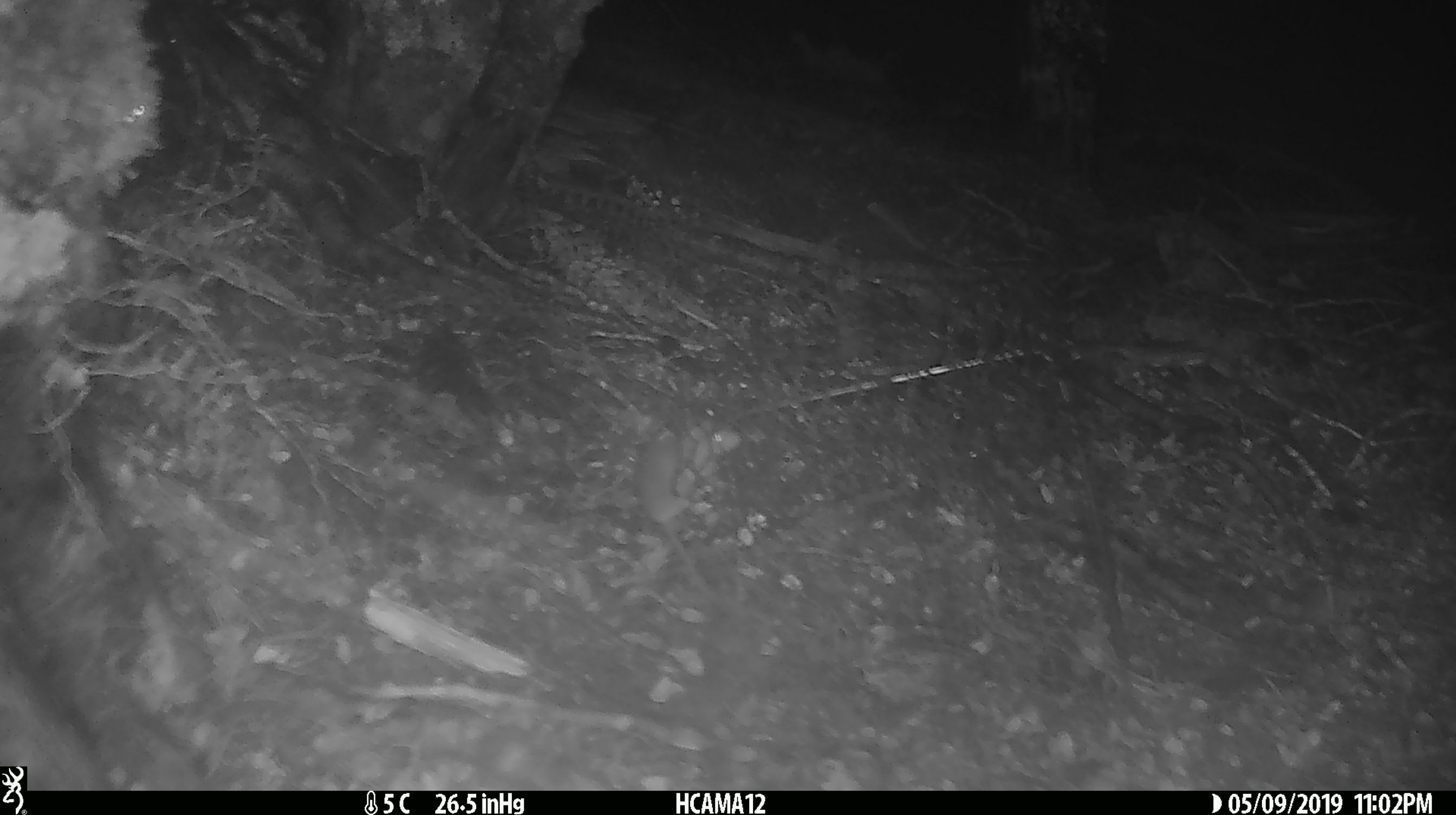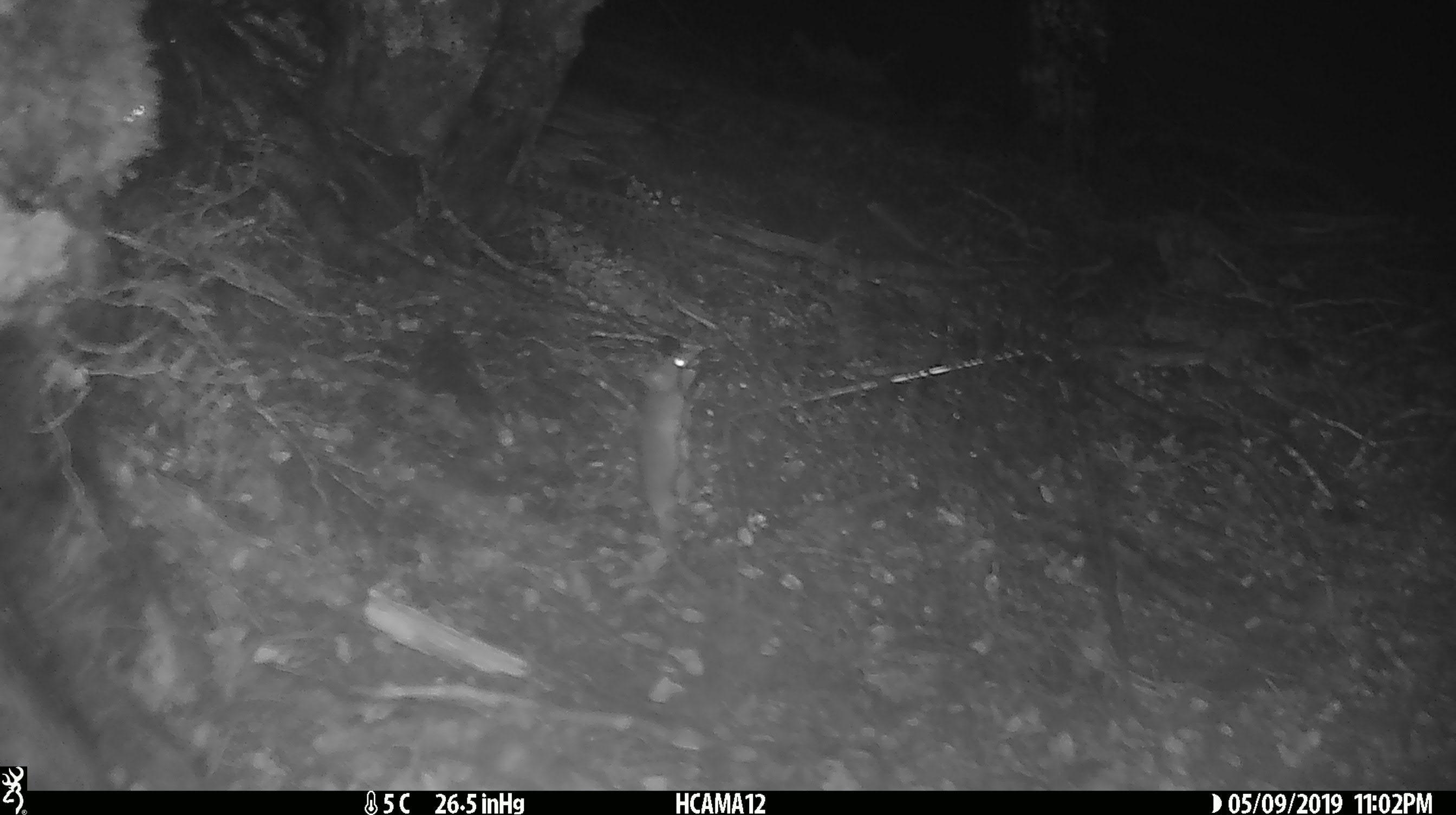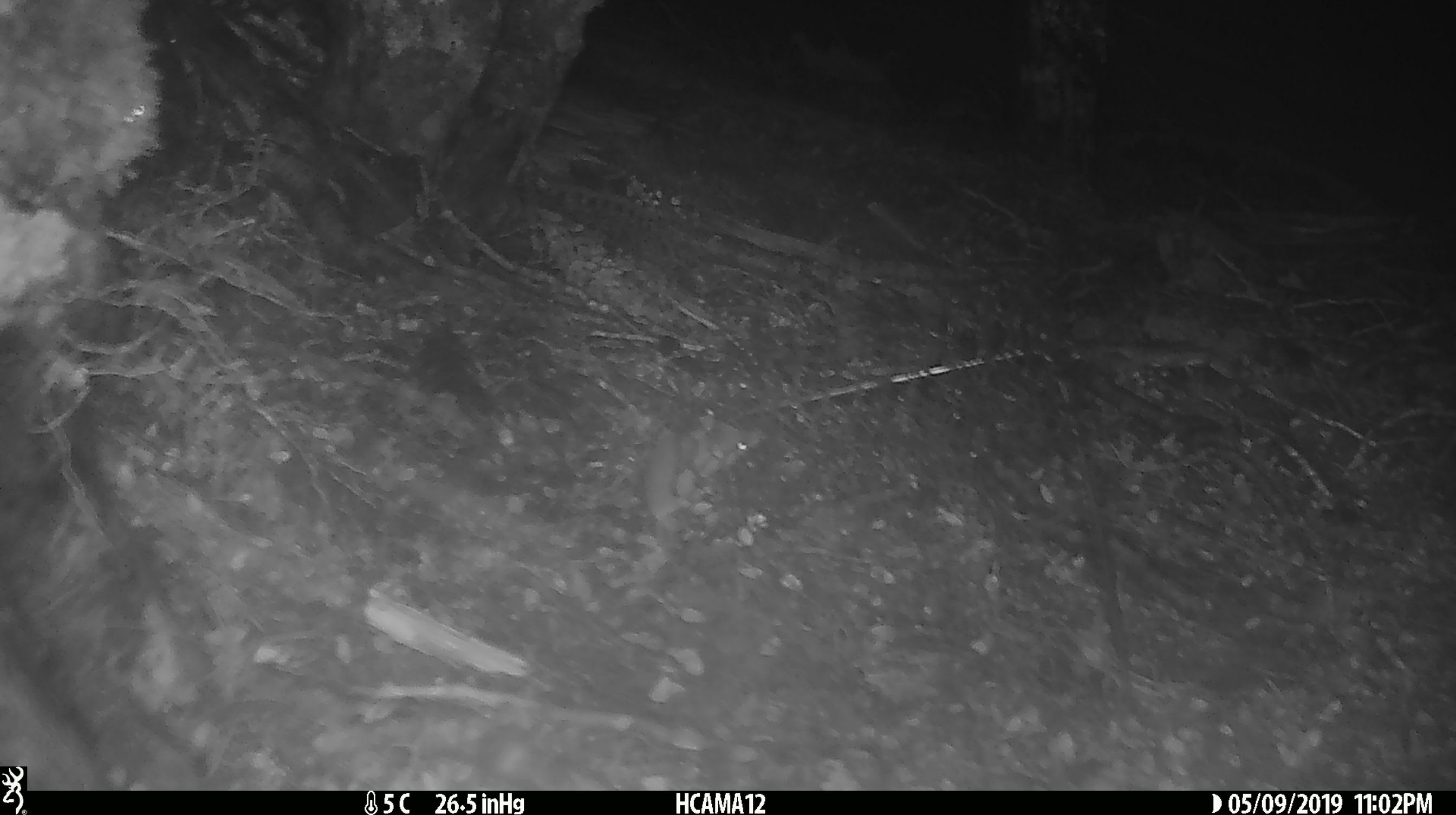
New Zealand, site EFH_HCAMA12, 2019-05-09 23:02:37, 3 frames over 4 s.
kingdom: Animalia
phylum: Chordata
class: Mammalia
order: Rodentia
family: Muridae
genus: Mus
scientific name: Mus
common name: mouse